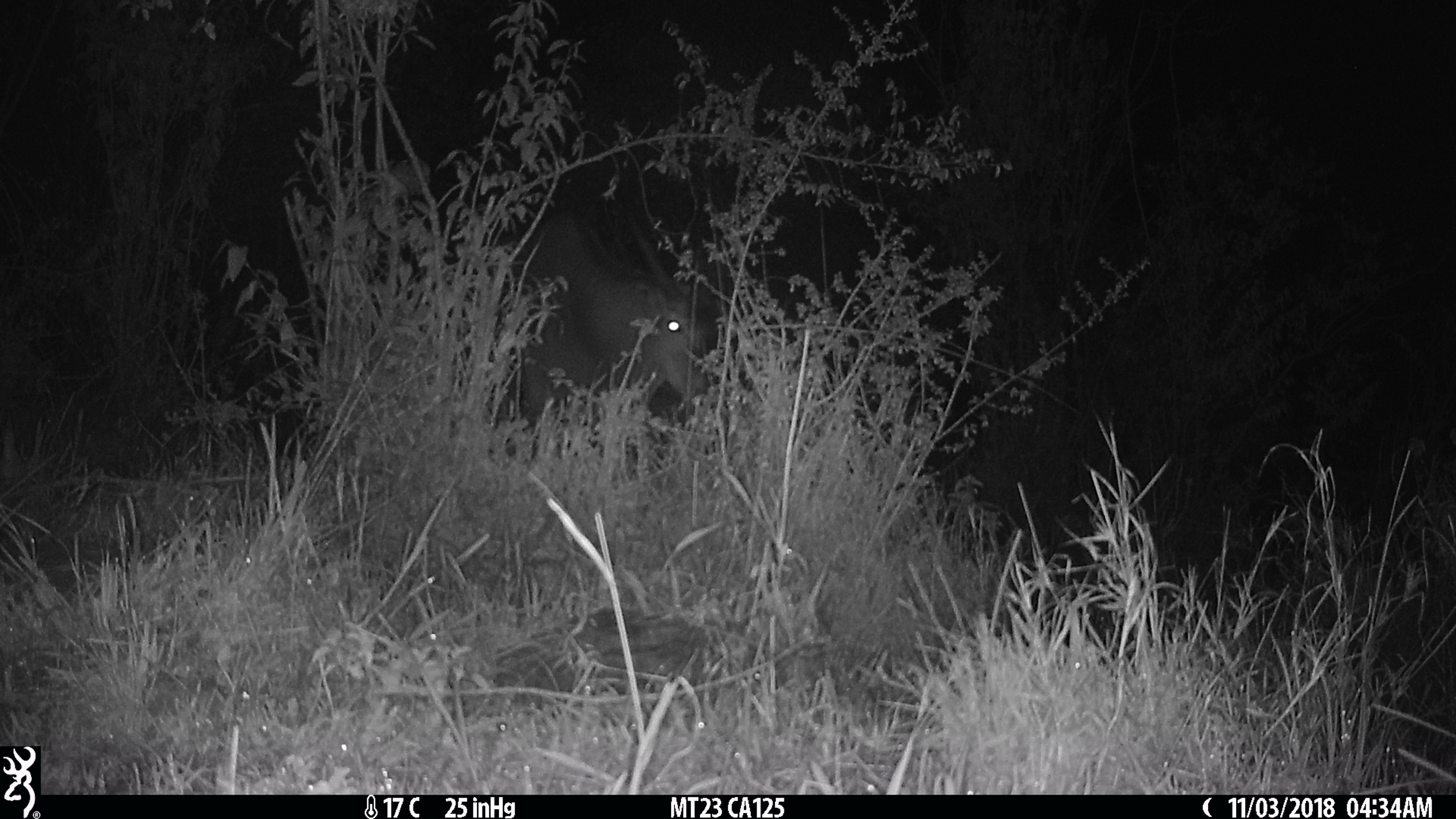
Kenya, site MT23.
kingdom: Animalia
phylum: Chordata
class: Mammalia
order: Artiodactyla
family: Bovidae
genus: Tragelaphus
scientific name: Tragelaphus oryx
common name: eland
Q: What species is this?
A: Eland (Tragelaphus oryx).